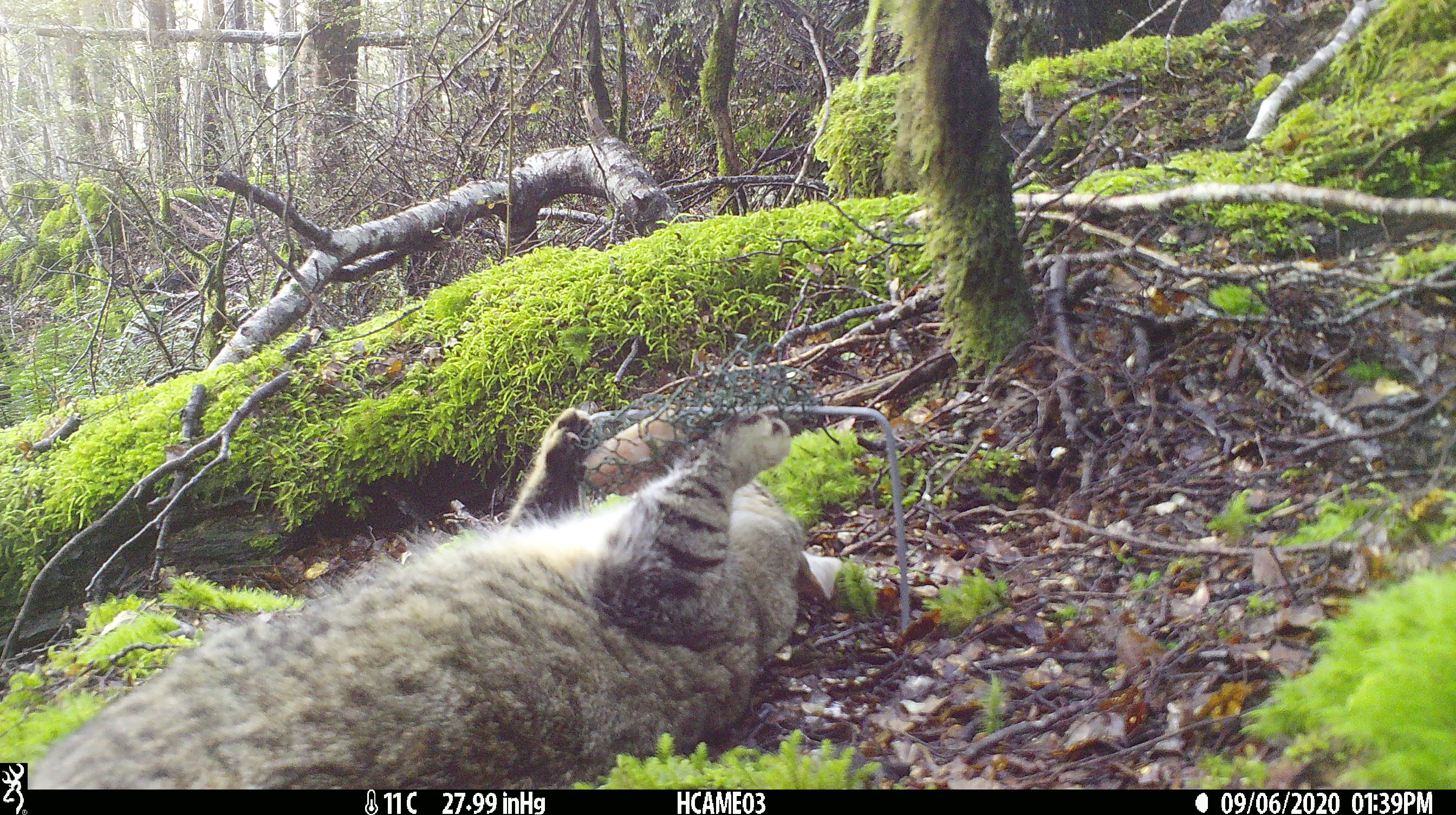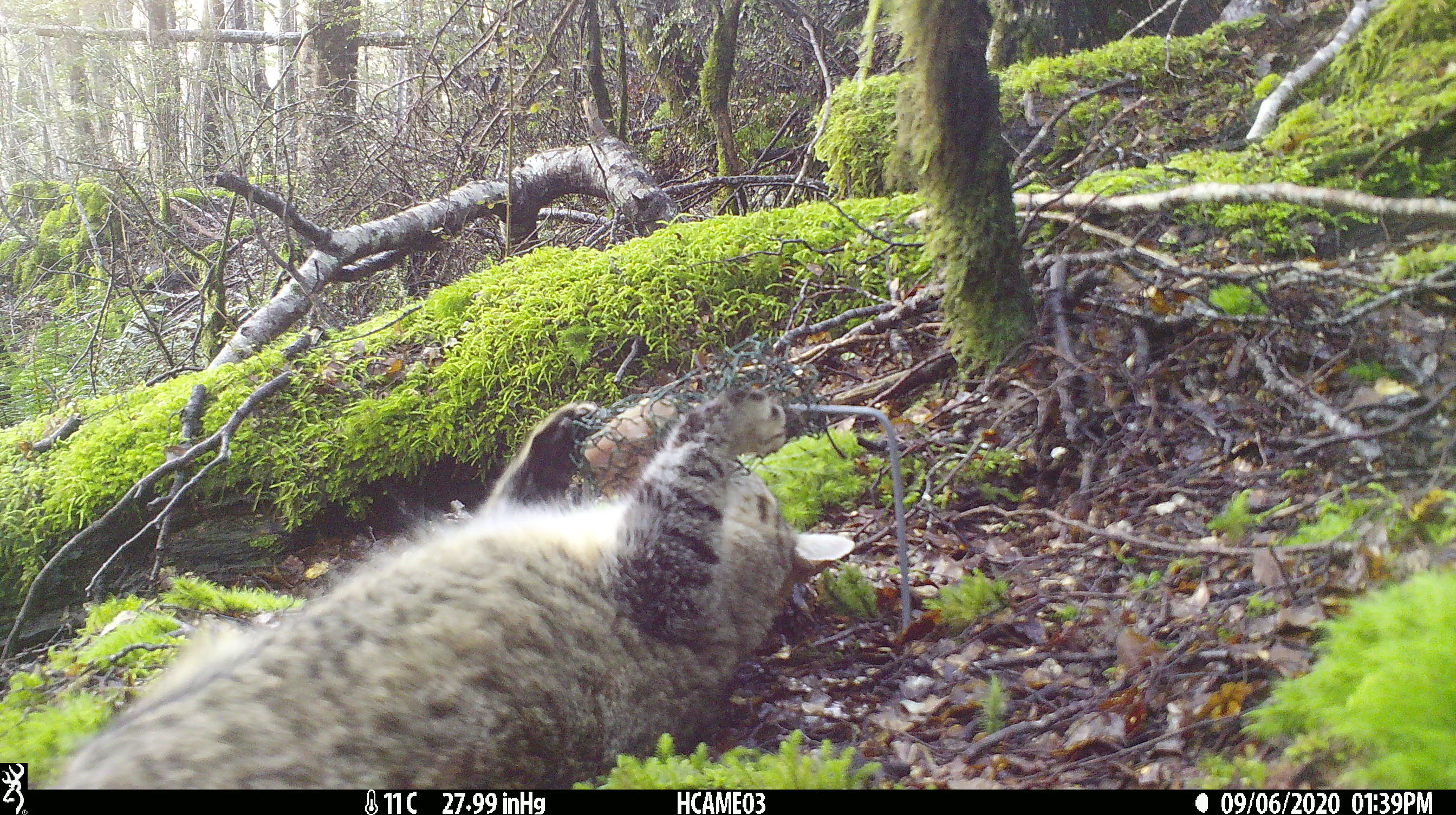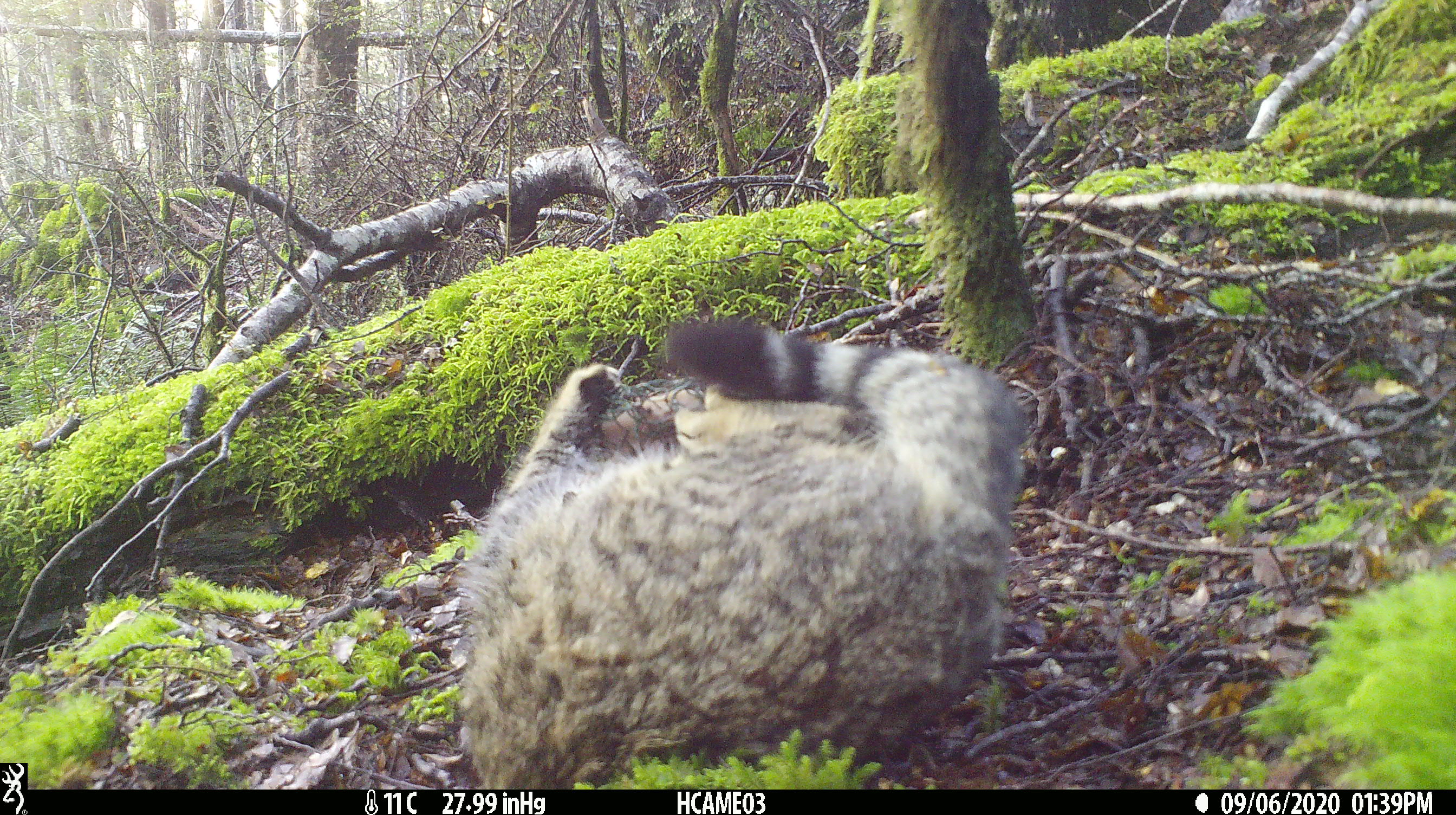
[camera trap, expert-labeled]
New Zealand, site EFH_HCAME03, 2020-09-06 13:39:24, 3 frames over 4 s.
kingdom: Animalia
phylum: Chordata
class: Mammalia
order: Carnivora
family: Felidae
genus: Felis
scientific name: Felis catus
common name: domestic cat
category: cat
Cat (domestic cat) (Felis catus).